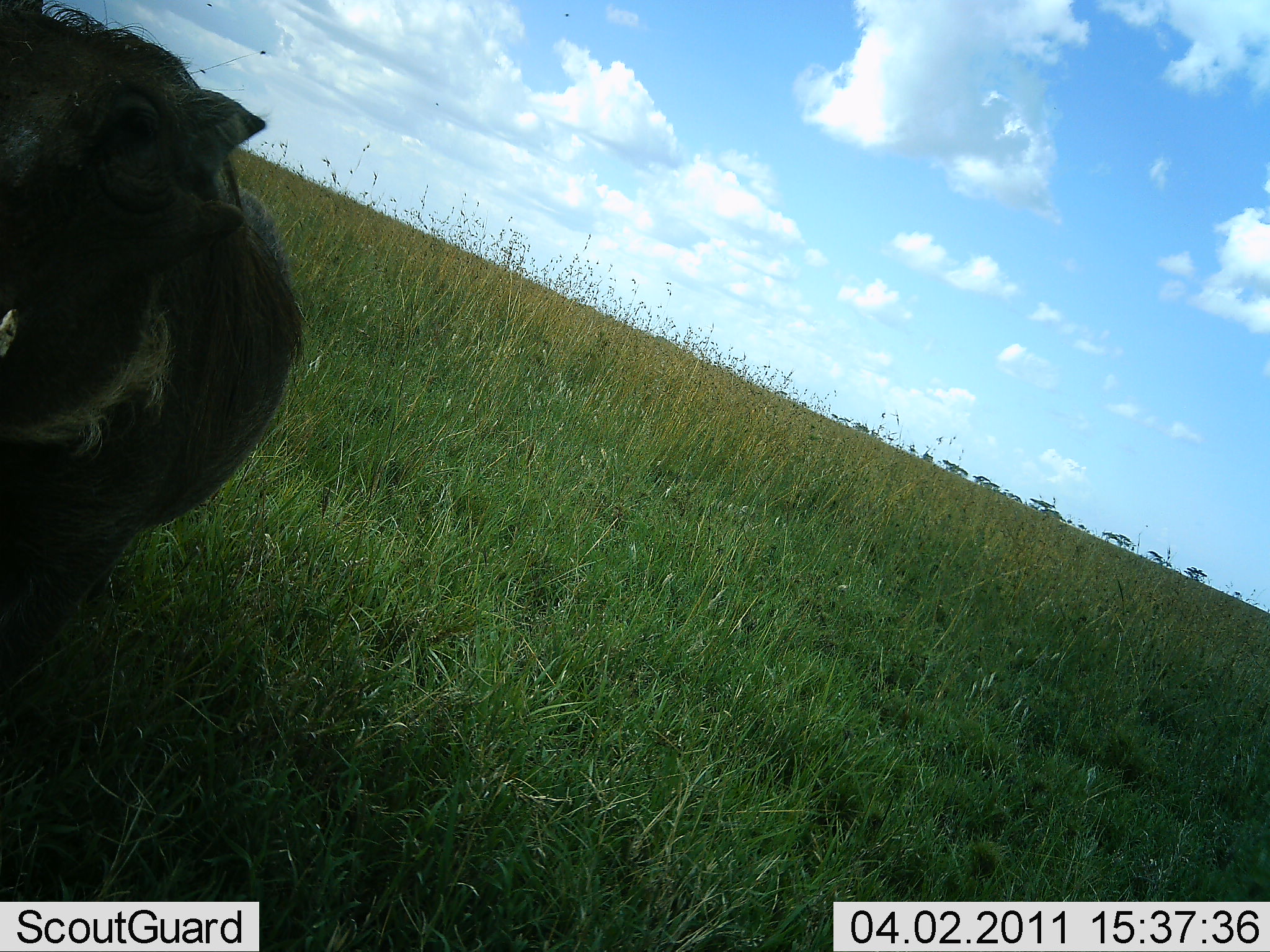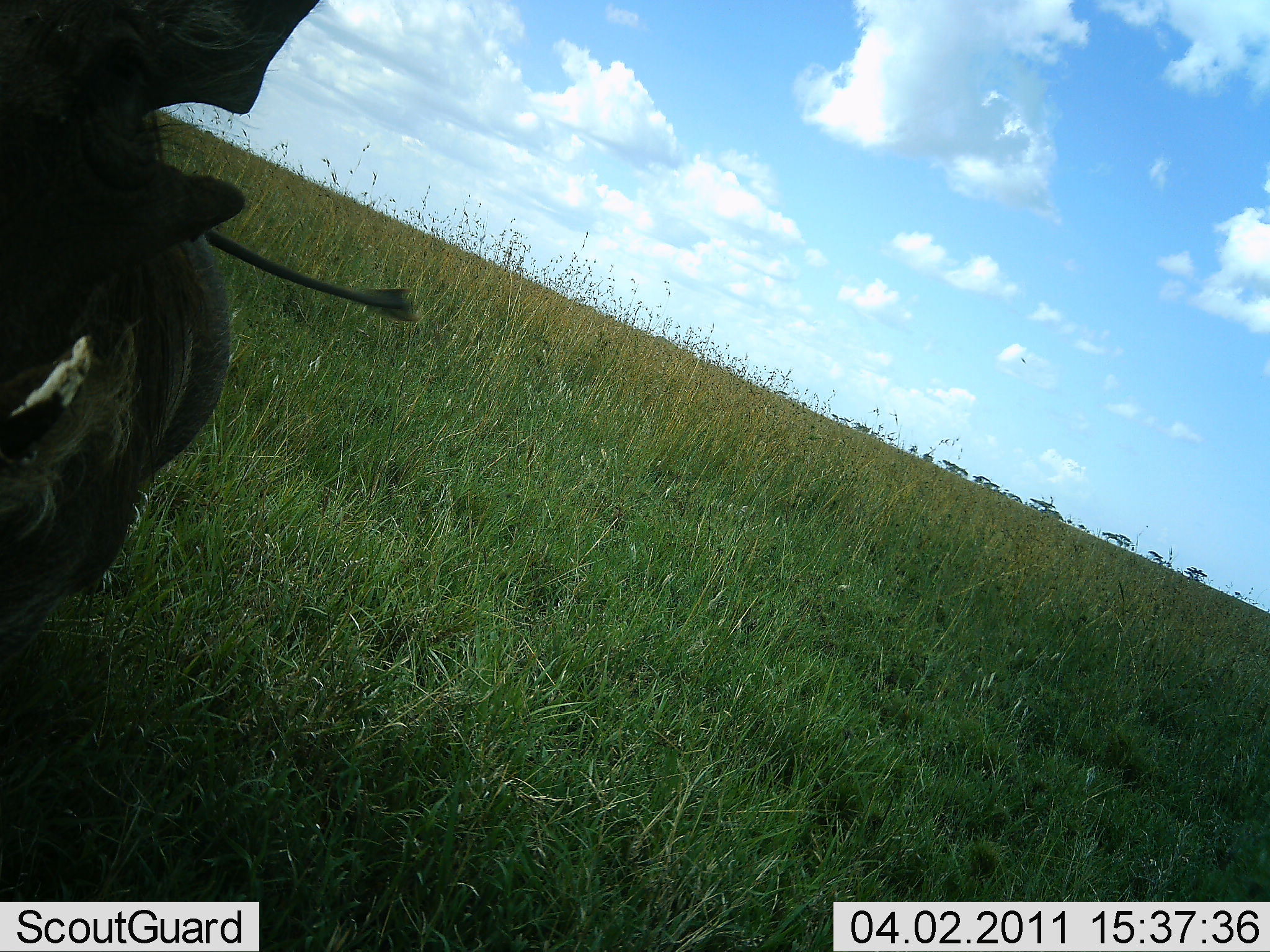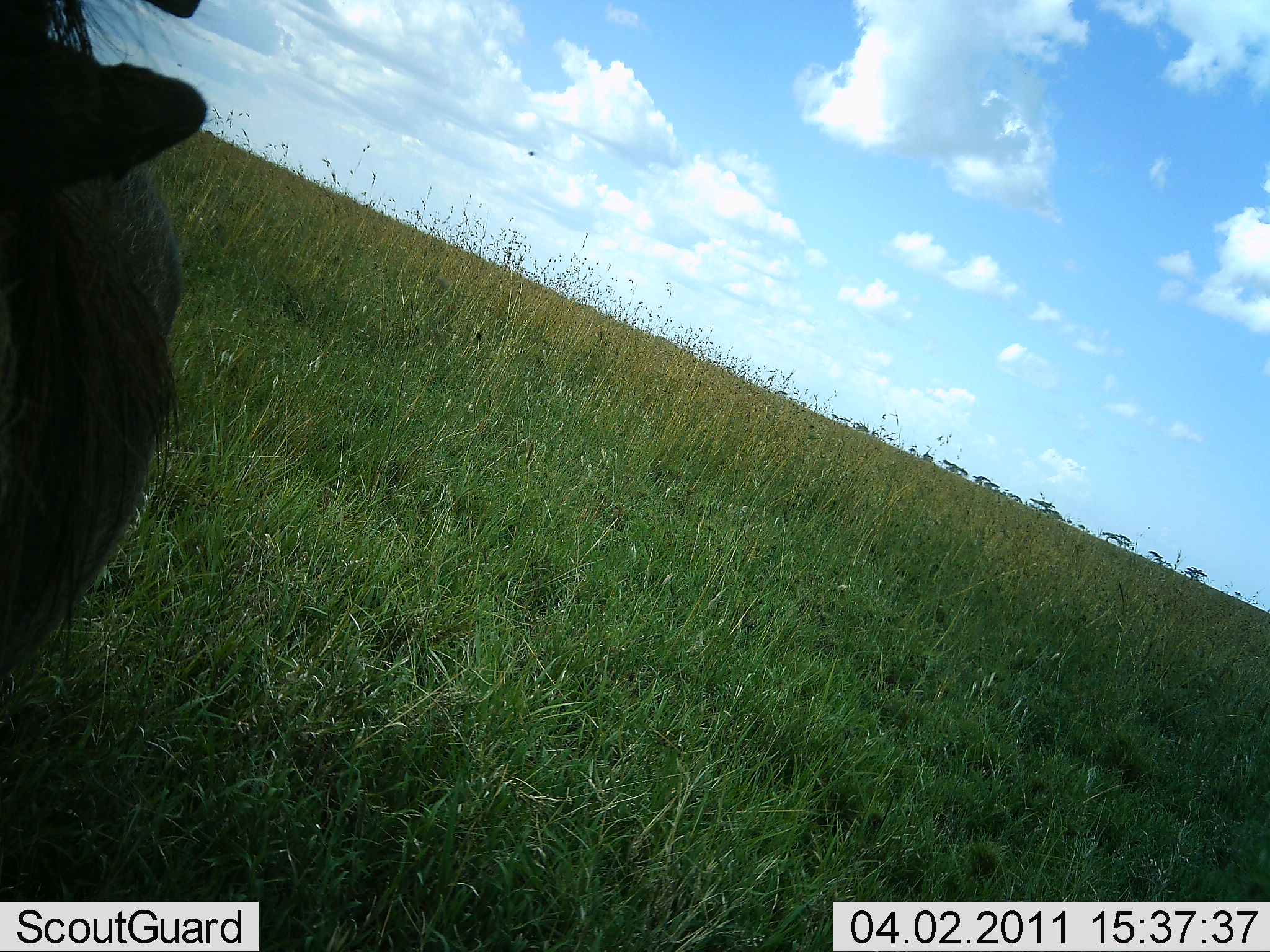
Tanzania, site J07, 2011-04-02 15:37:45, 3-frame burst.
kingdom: Animalia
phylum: Chordata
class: Mammalia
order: Artiodactyla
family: Suidae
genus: Phacochoerus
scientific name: Phacochoerus africanus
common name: warthog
Warthog (Phacochoerus africanus), count 1. Behavior (volunteer vote fractions): standing 40%, resting 0%, moving 50%, interacting 10%. Young present (vote fraction): 0%. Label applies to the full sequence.